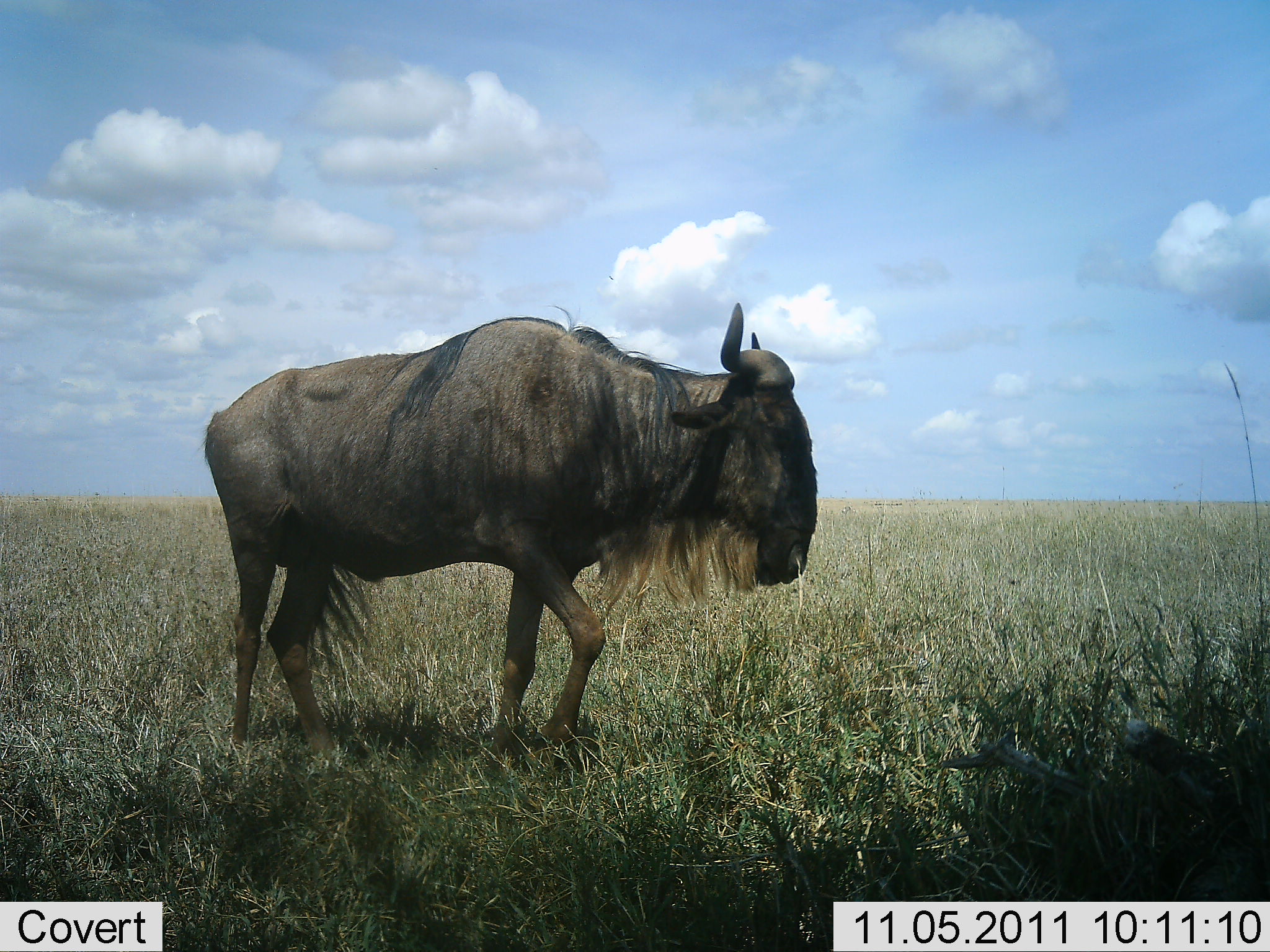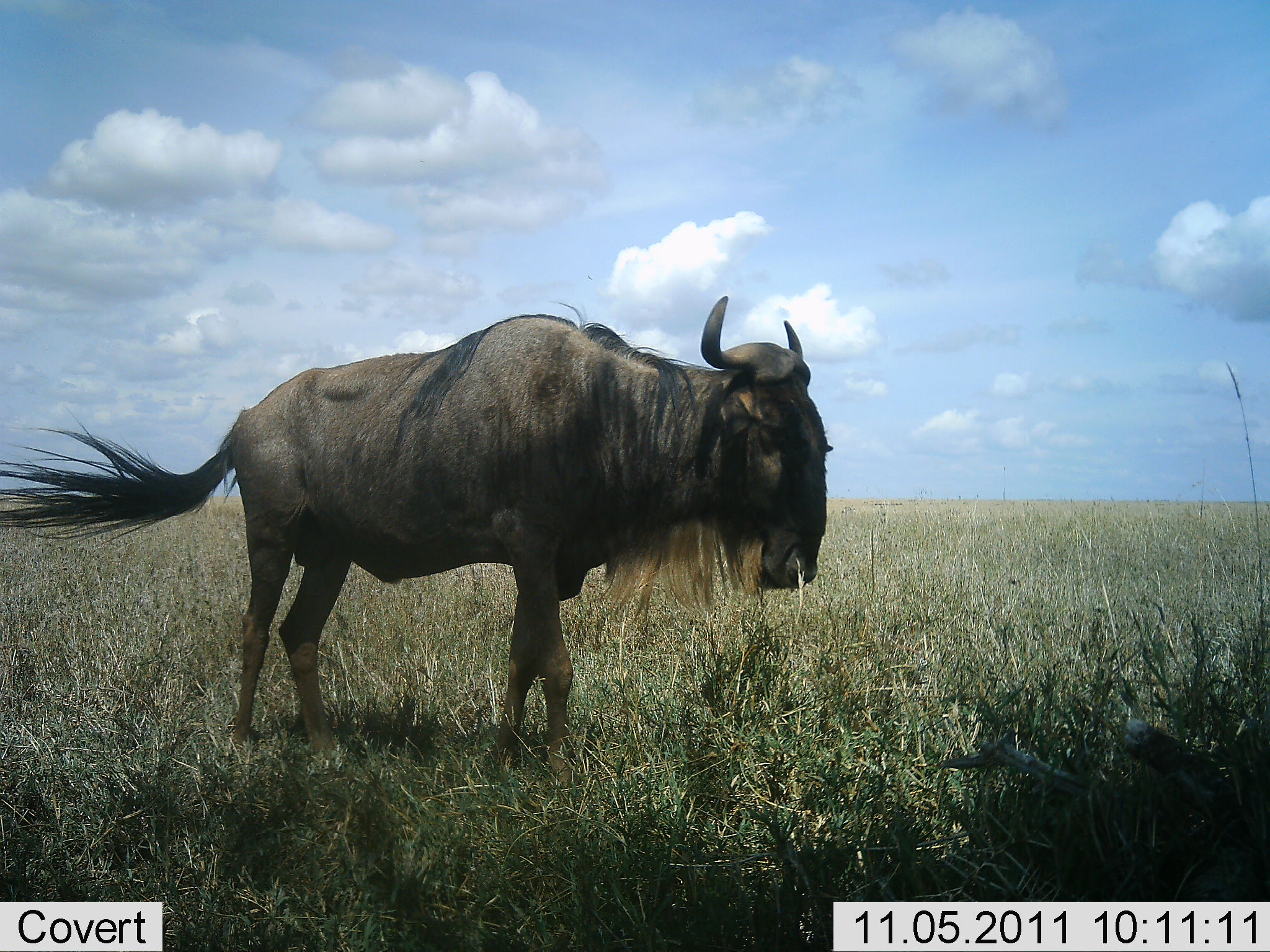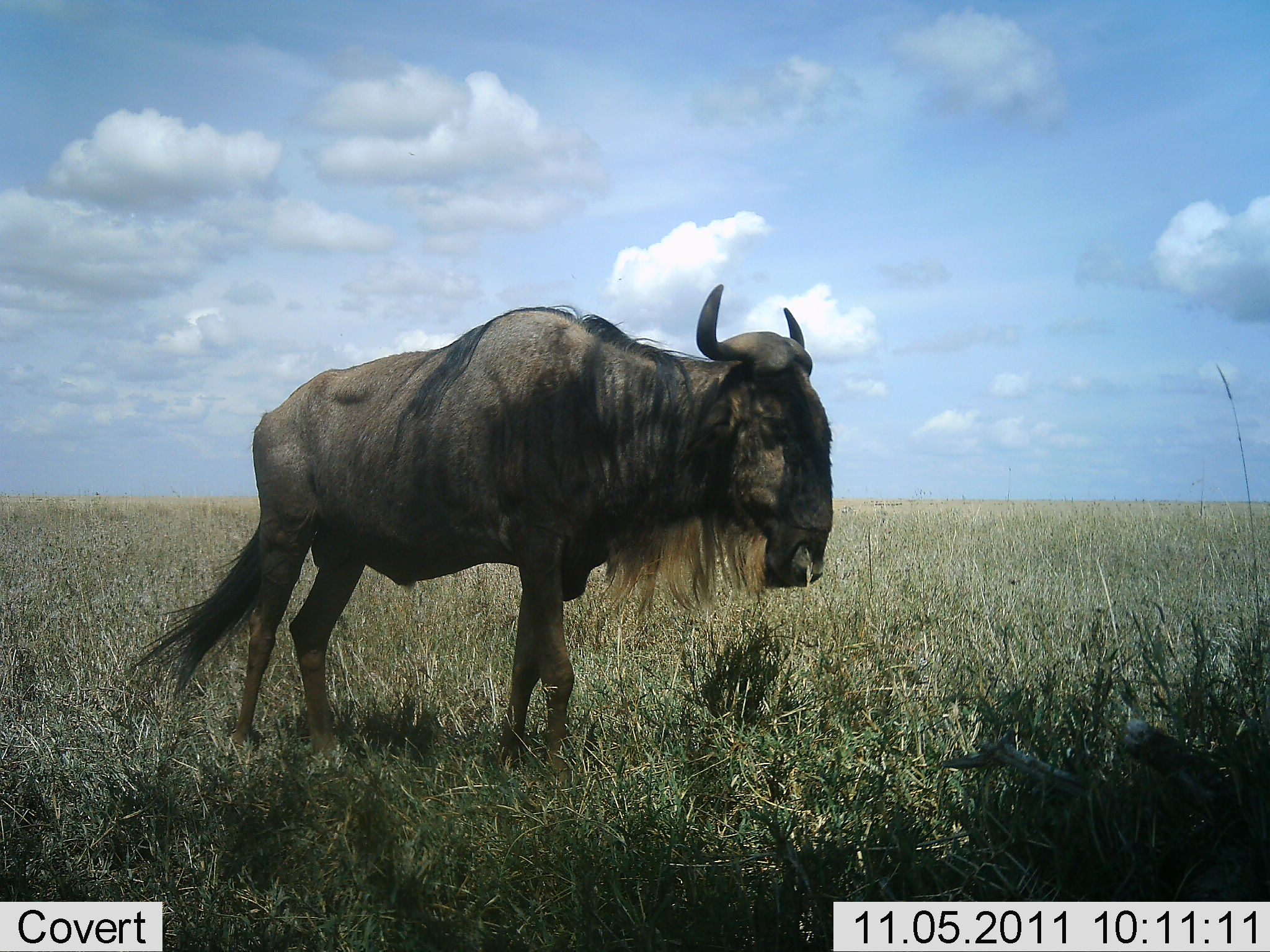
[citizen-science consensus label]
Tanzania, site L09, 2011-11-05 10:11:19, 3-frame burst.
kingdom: Animalia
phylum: Chordata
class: Mammalia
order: Artiodactyla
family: Bovidae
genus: Connochaetes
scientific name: Connochaetes taurinus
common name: blue wildebeest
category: wildebeest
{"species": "wildebeest (blue wildebeest) (Connochaetes taurinus)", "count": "1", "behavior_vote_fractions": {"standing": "62%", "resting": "0%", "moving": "38%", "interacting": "0%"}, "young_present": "0%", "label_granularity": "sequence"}